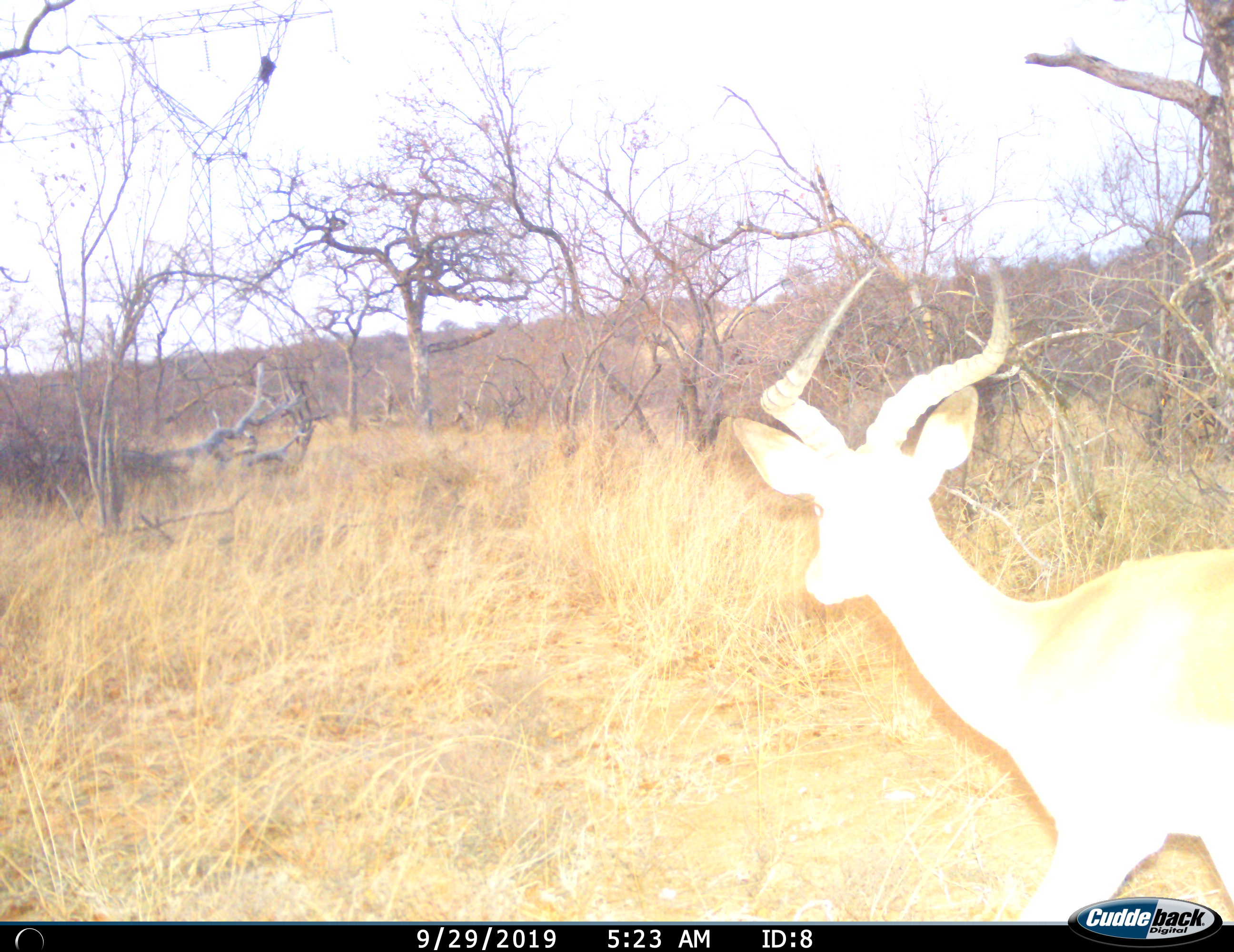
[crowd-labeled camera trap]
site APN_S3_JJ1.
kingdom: Animalia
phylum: Chordata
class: Mammalia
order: Artiodactyla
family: Bovidae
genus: Aepyceros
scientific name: Aepyceros melampus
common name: impala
Impala (Aepyceros melampus), count 1. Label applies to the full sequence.